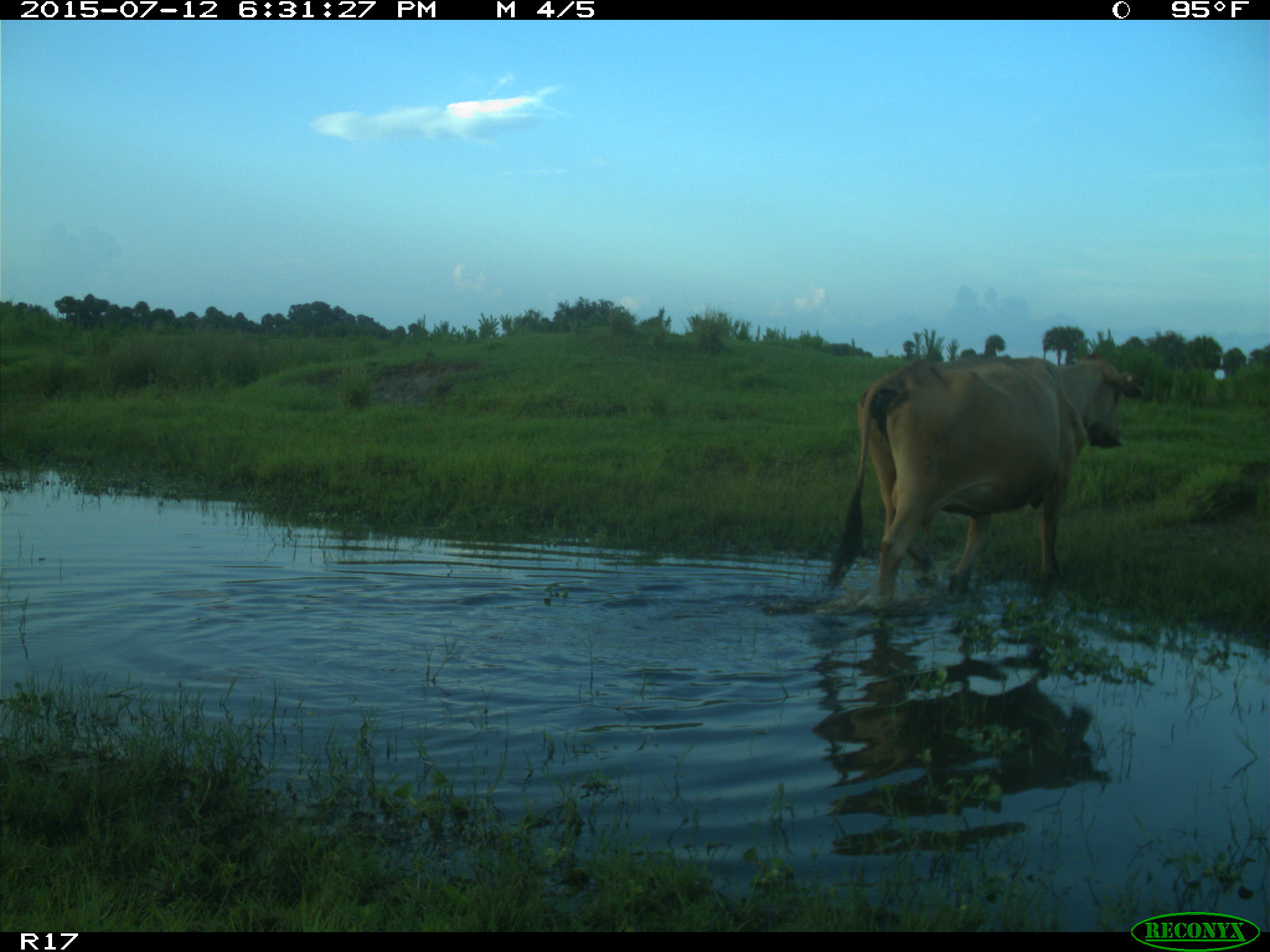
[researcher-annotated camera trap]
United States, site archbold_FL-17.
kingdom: Animalia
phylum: Chordata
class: Mammalia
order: Artiodactyla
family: Bovidae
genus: Bos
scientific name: Bos taurus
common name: domestic cow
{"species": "Bos taurus (domestic cow)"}